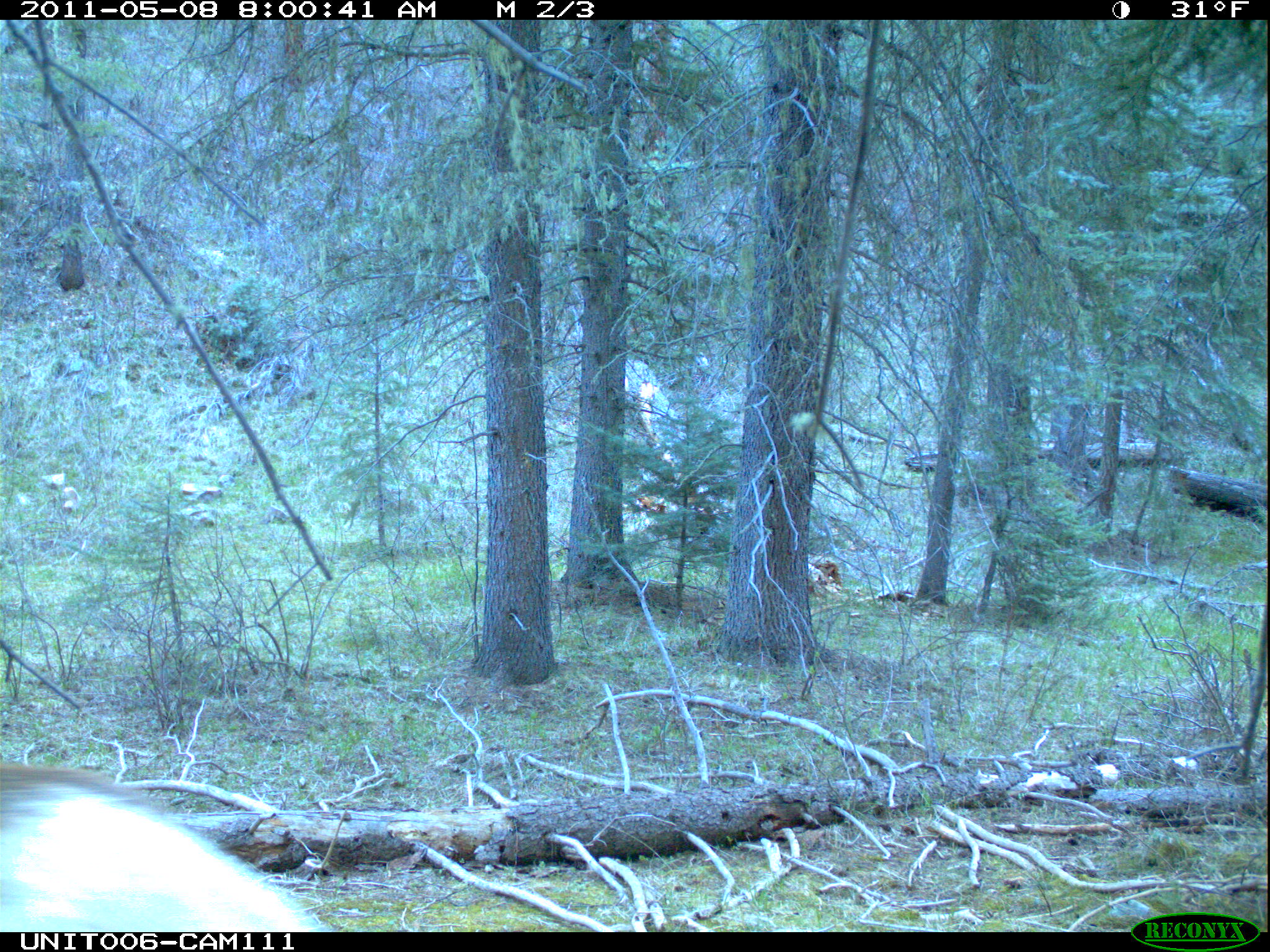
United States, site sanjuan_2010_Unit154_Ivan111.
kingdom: Animalia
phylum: Chordata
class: Mammalia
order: Artiodactyla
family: Cervidae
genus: Cervus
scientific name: Cervus elaphus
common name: red deer